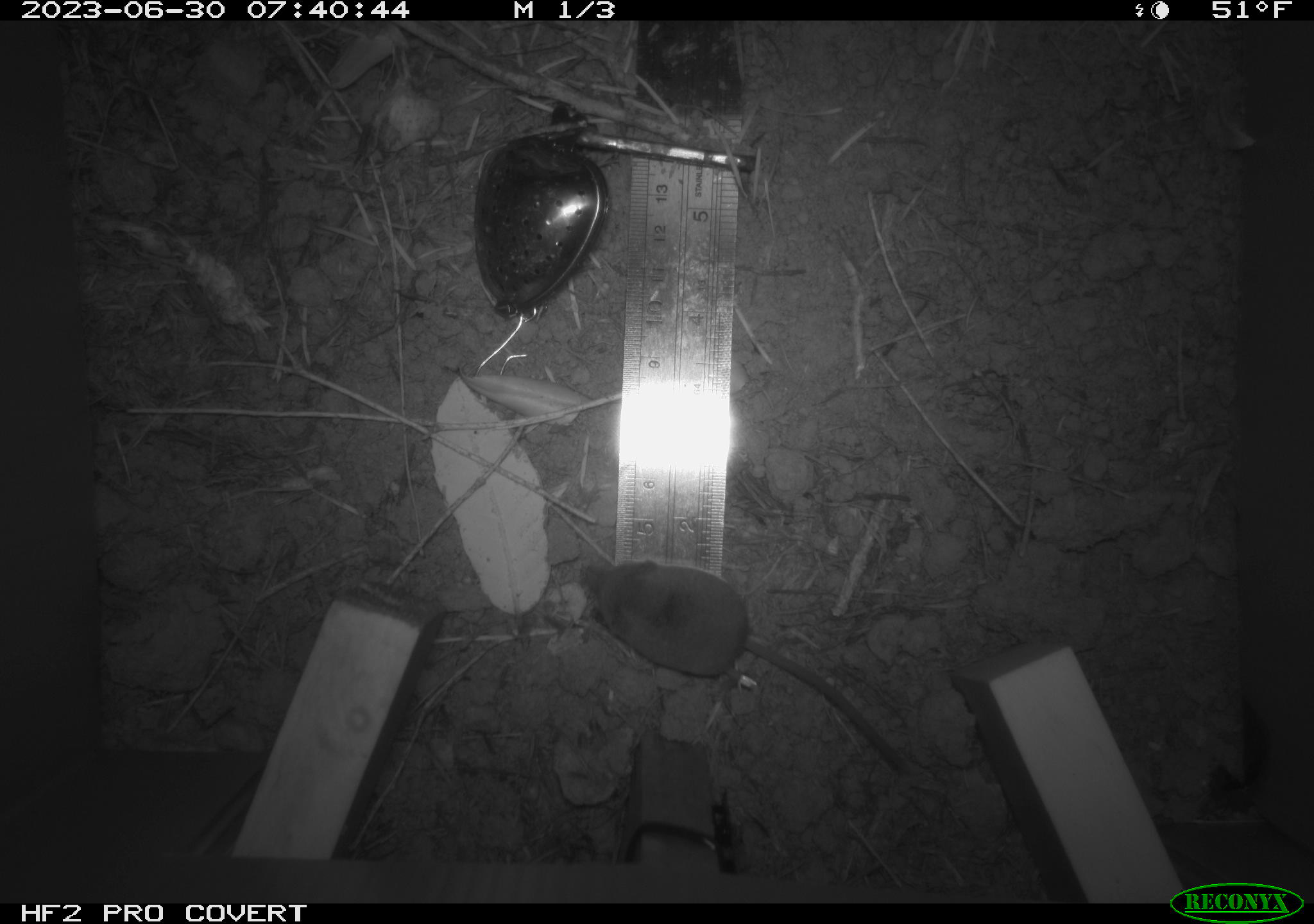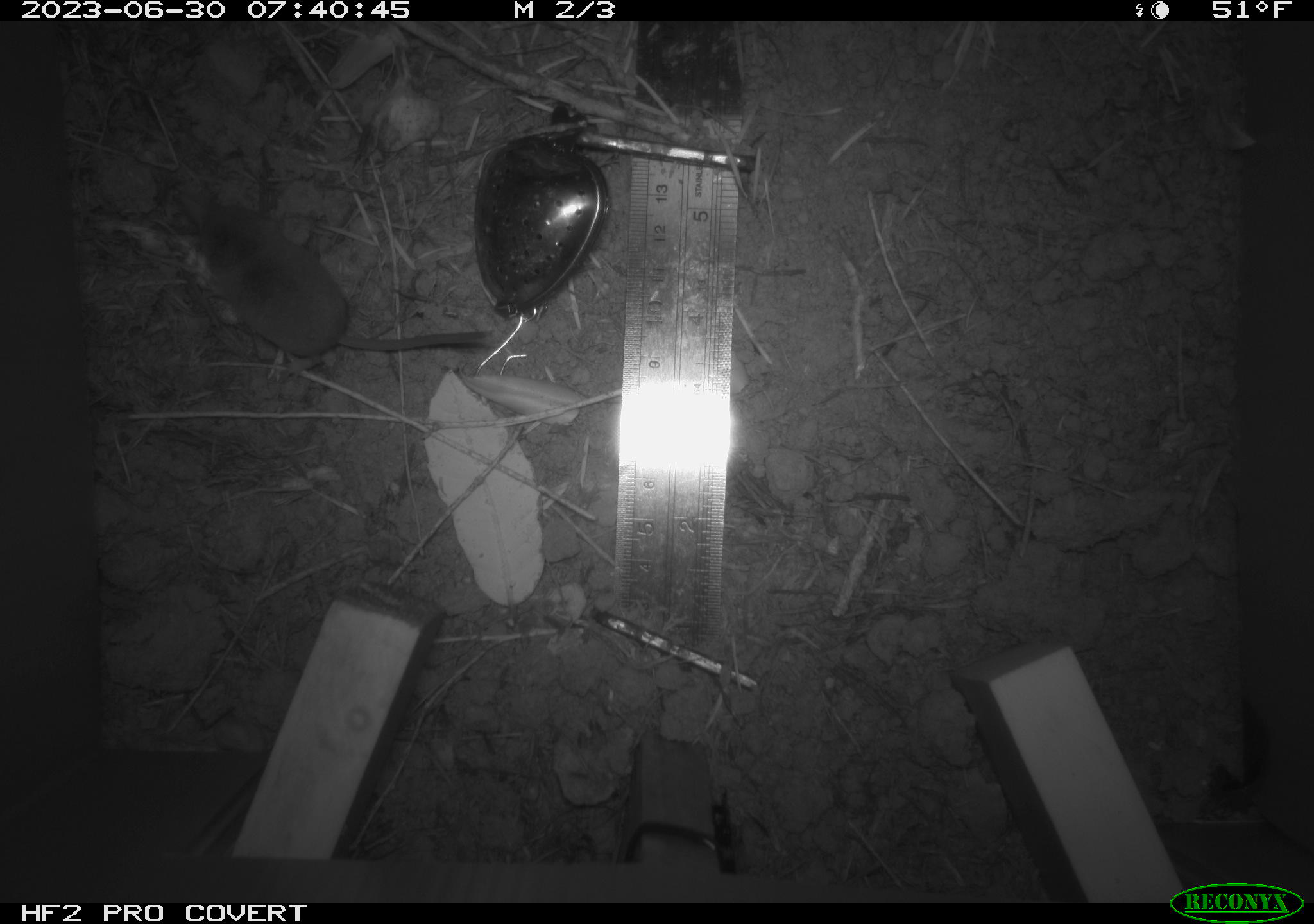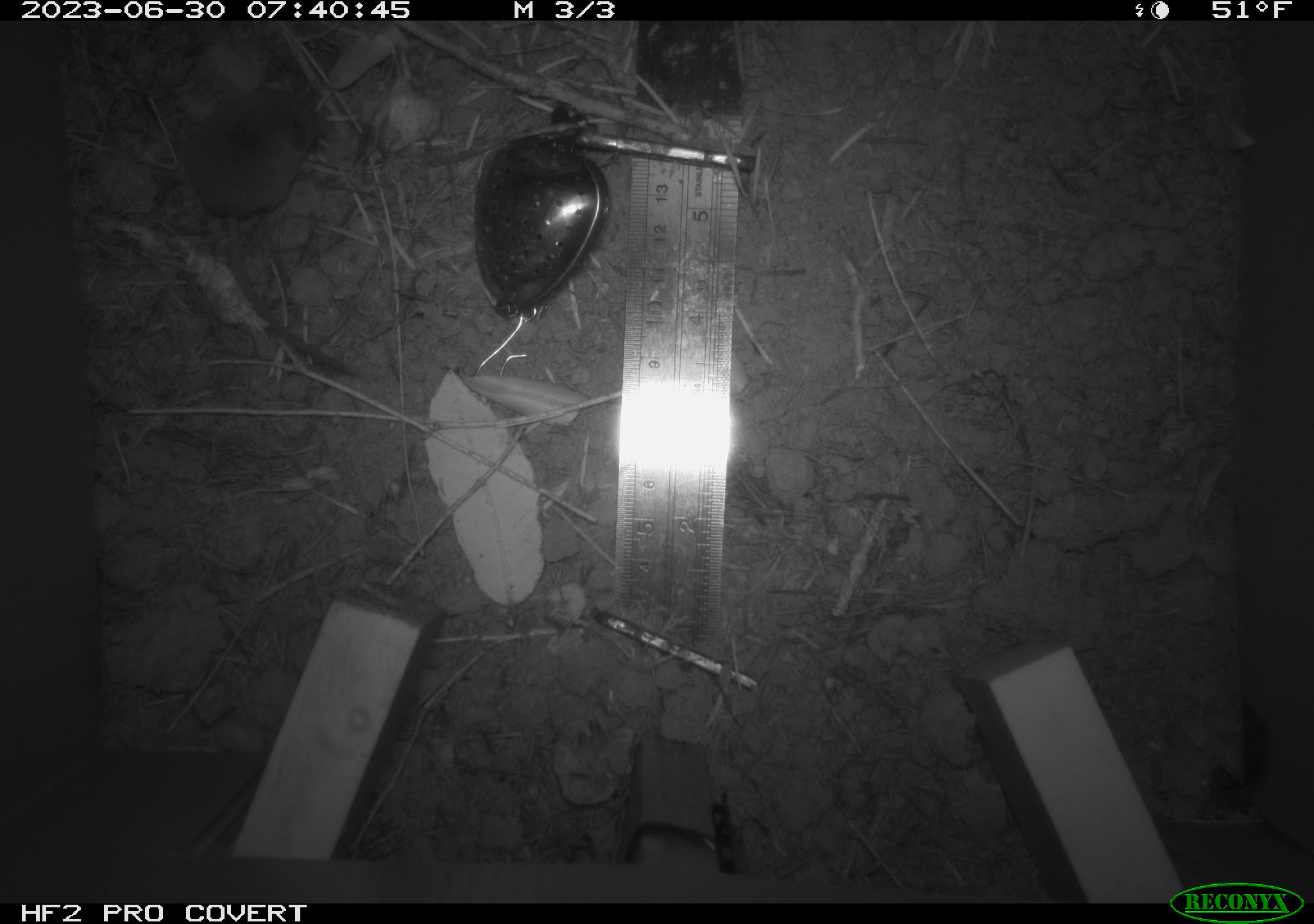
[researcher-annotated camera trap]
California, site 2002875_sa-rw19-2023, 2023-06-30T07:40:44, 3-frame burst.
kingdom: Animalia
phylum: Chordata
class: Mammalia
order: Eulipotyphla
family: Soricidae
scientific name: Soricidae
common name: shrews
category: soricidae family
Soricidae family (shrews) (Soricidae).